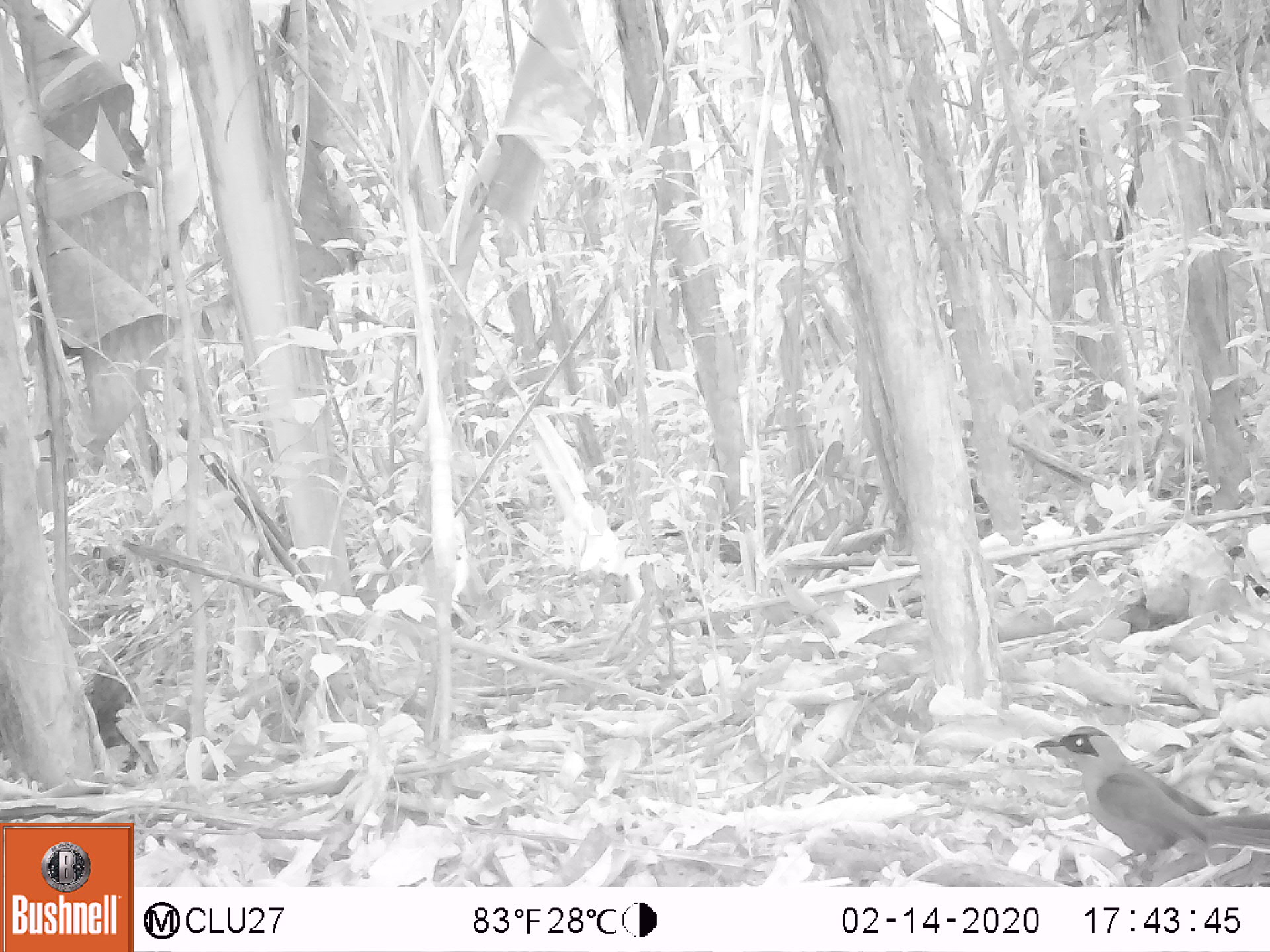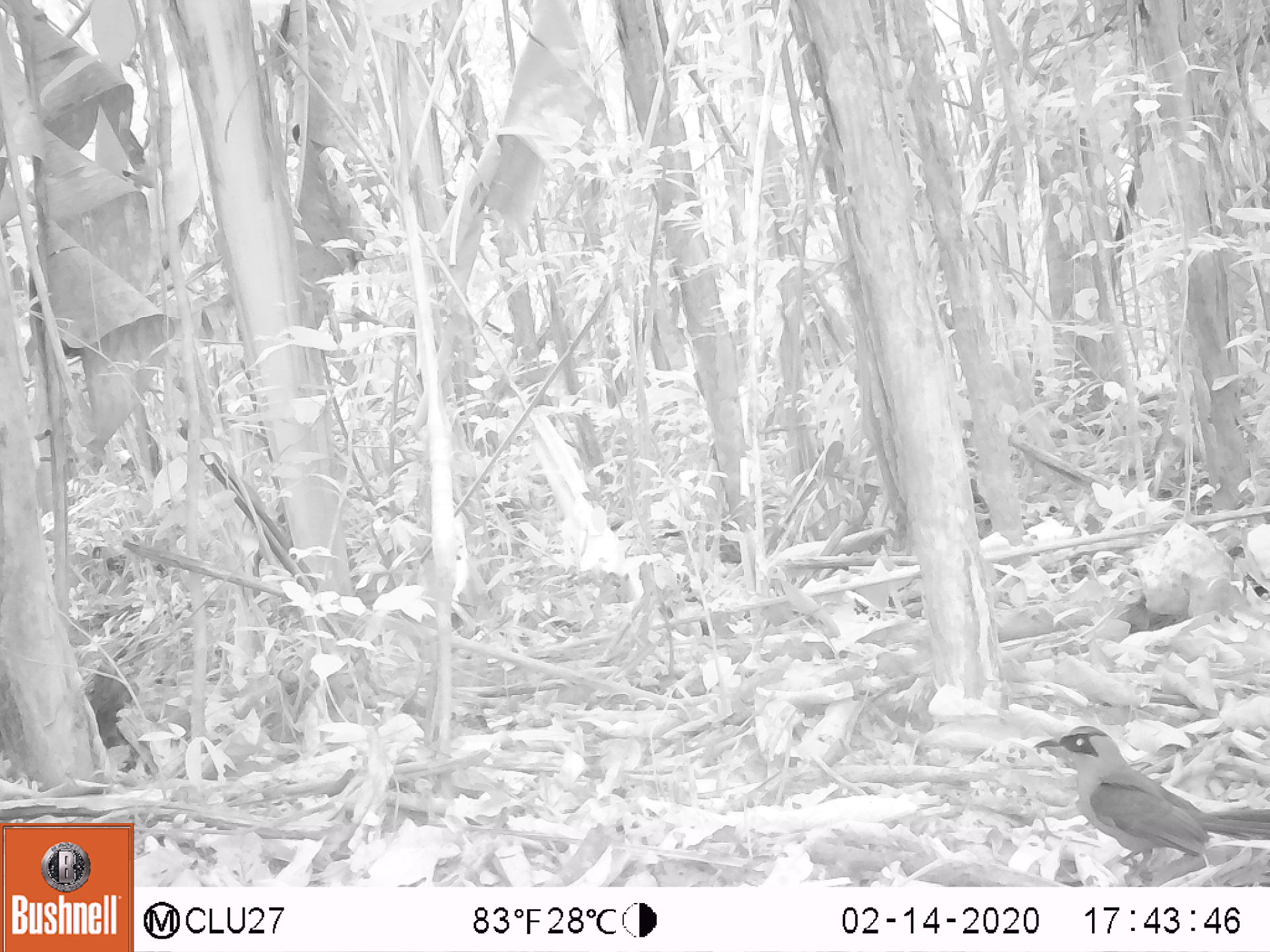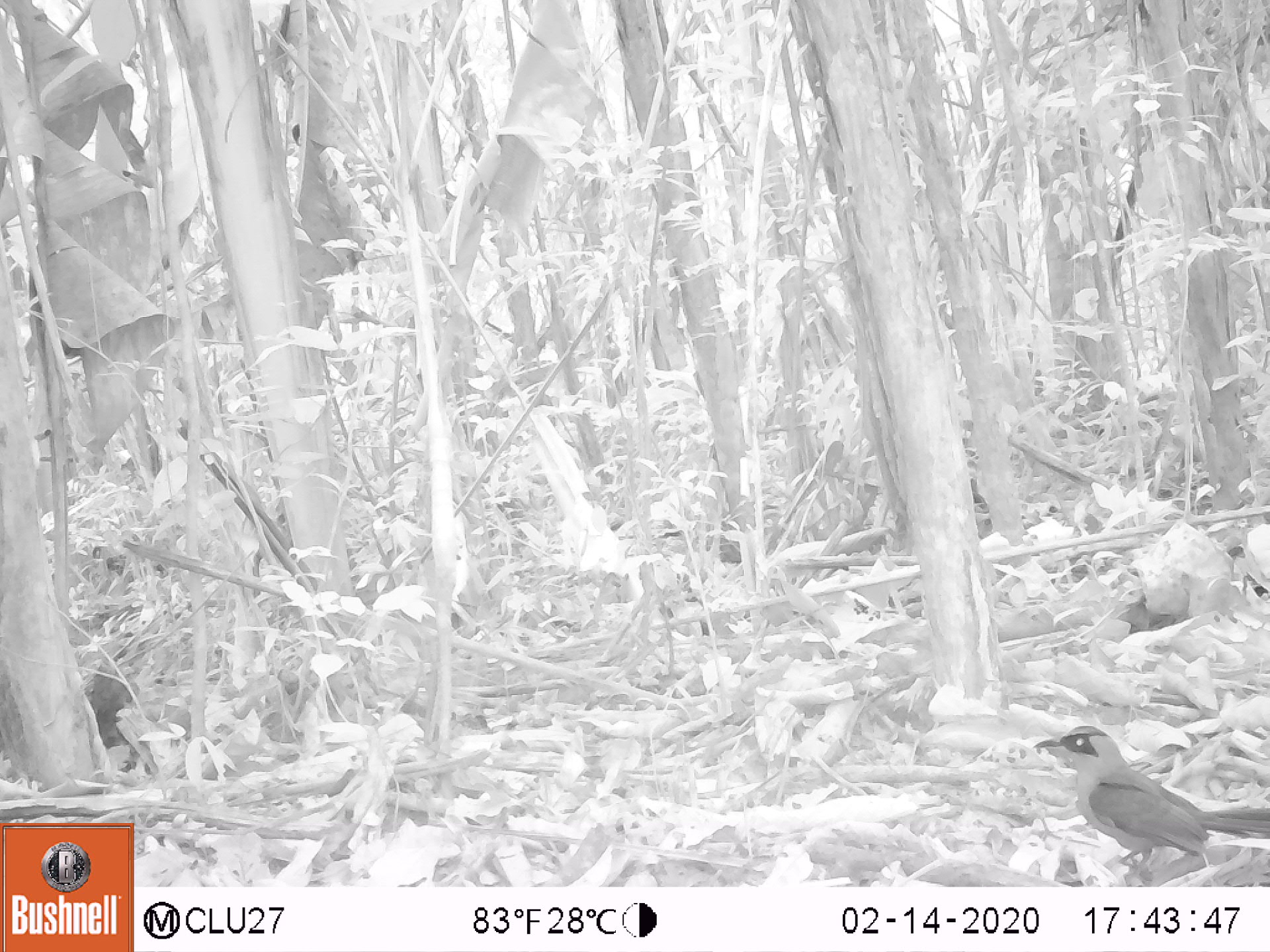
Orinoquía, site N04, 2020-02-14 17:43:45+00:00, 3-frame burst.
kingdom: Animalia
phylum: Chordata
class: Aves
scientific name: Aves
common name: bird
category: unknown bird